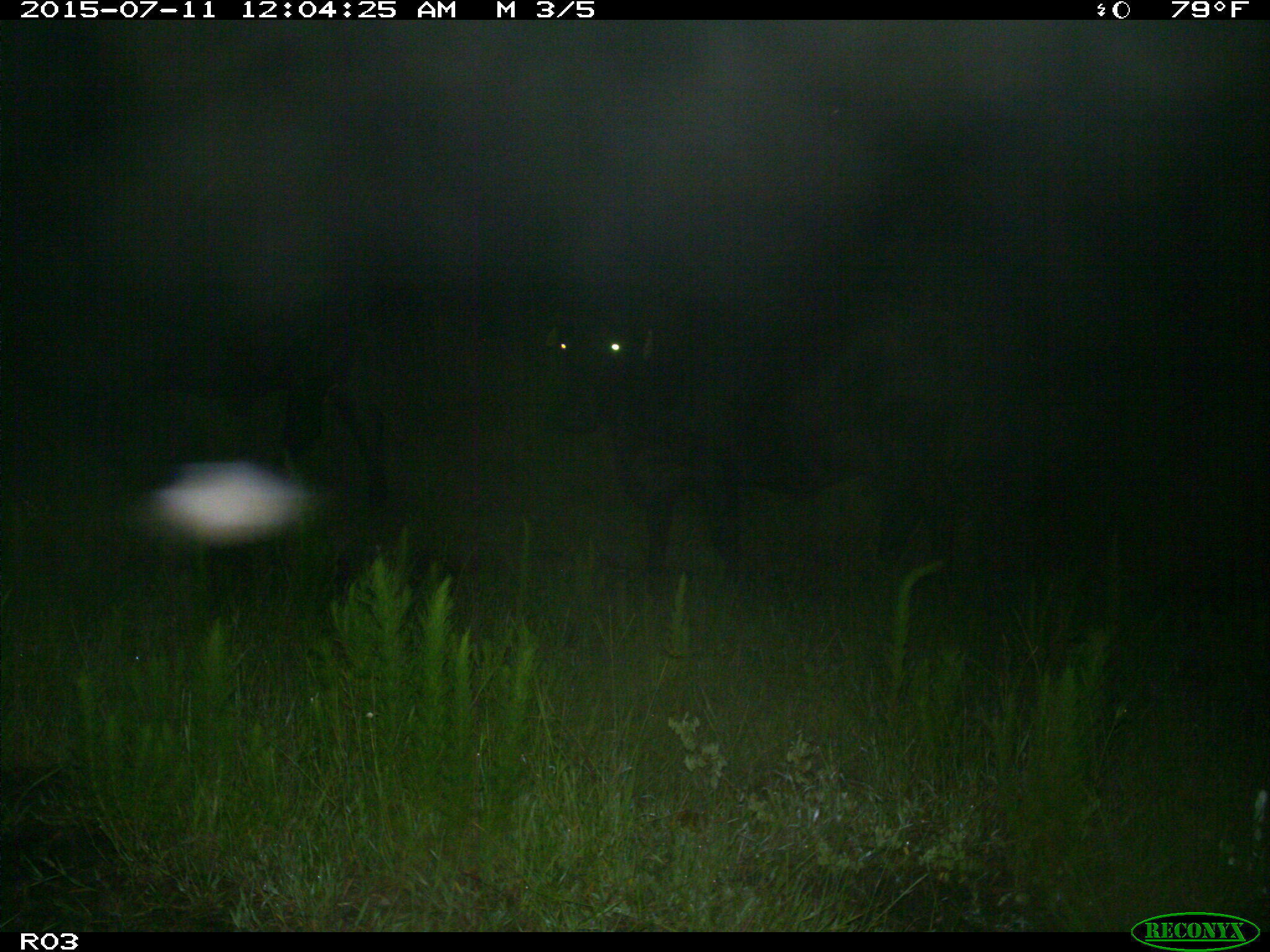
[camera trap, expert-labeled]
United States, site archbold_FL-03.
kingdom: Animalia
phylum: Chordata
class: Mammalia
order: Artiodactyla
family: Bovidae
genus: Bos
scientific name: Bos taurus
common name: domestic cow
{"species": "Bos taurus (domestic cow)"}